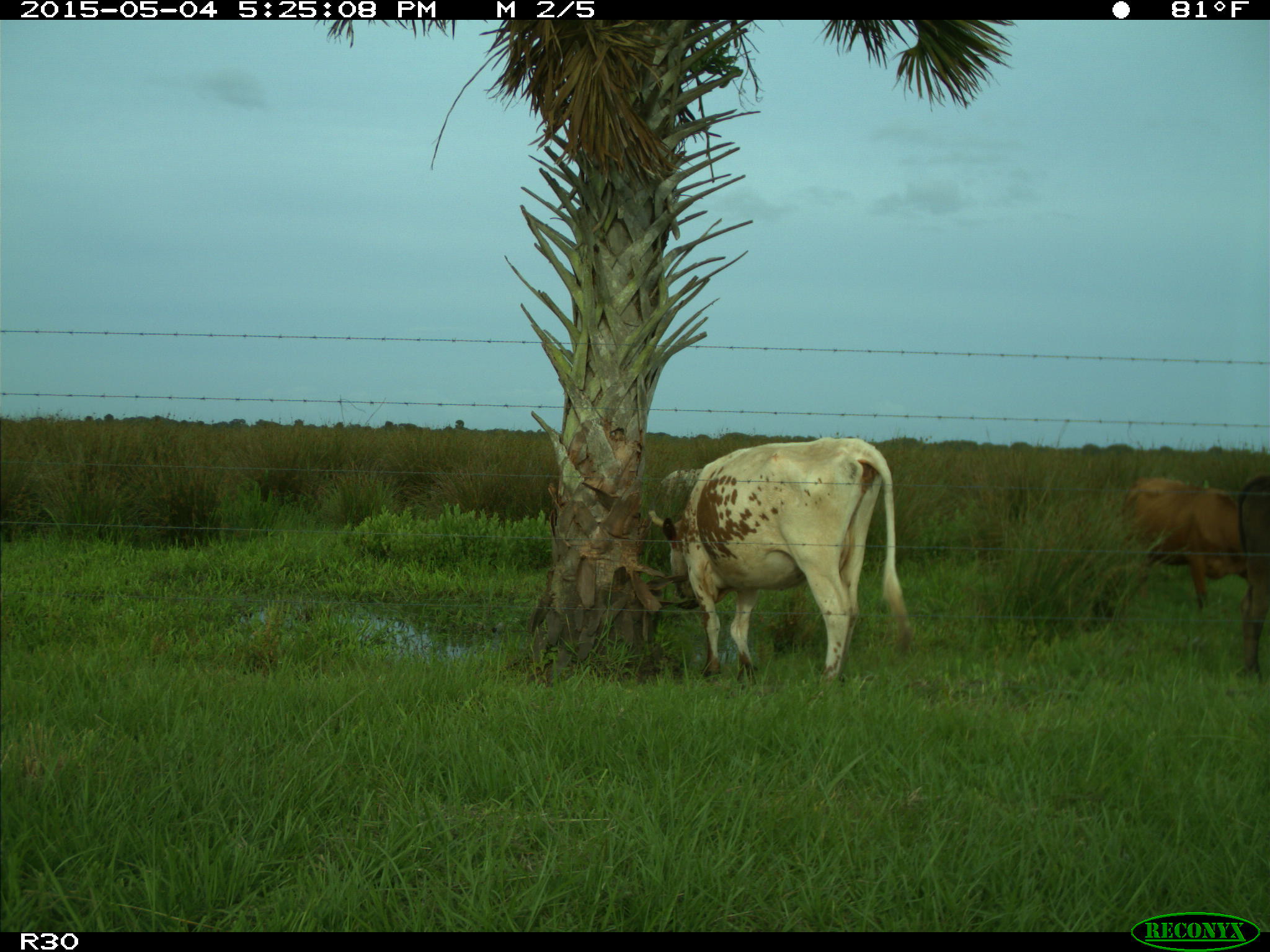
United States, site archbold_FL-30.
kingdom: Animalia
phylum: Chordata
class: Mammalia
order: Artiodactyla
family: Bovidae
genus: Bos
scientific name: Bos taurus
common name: domestic cow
Bos taurus (domestic cow).